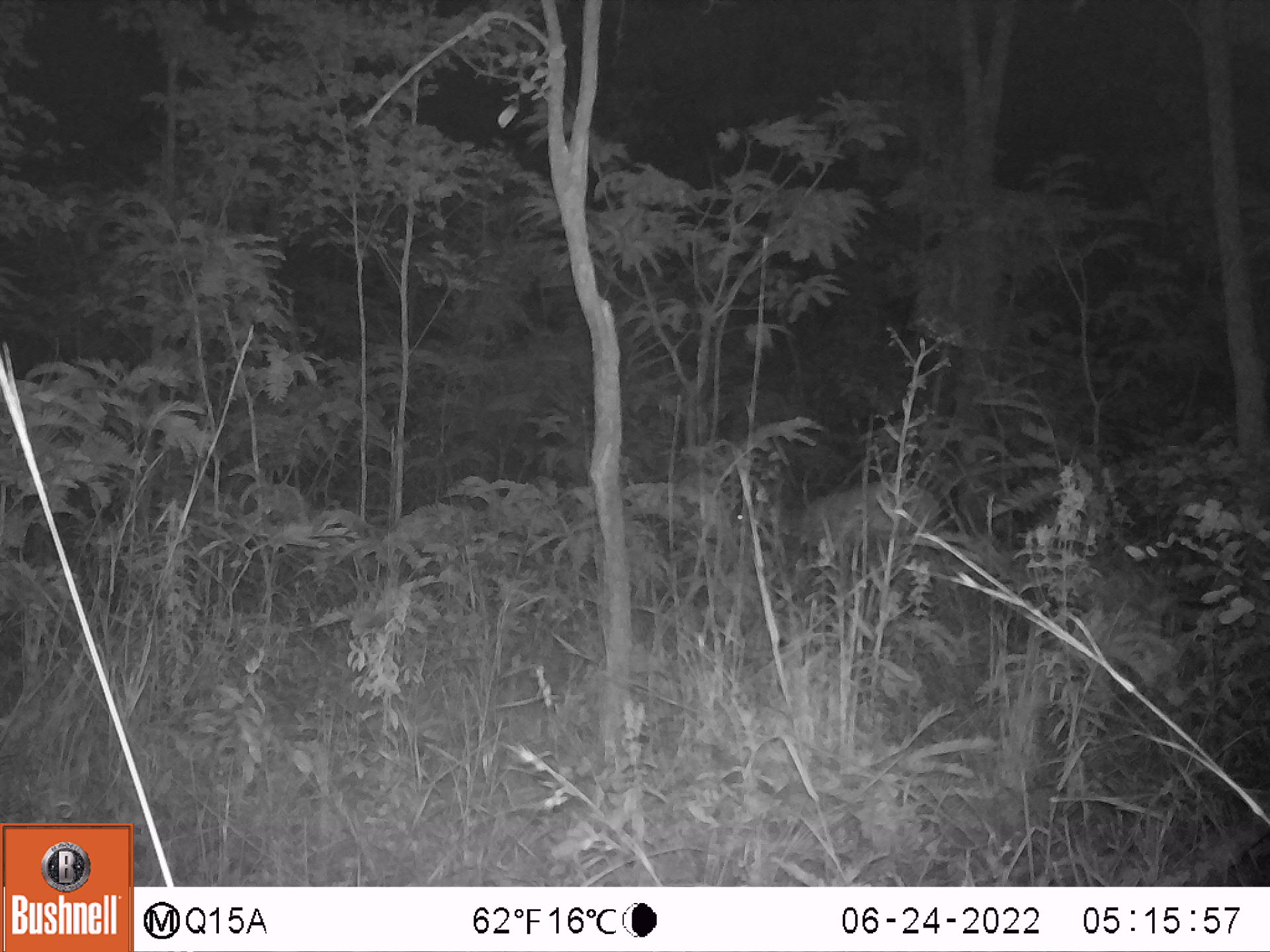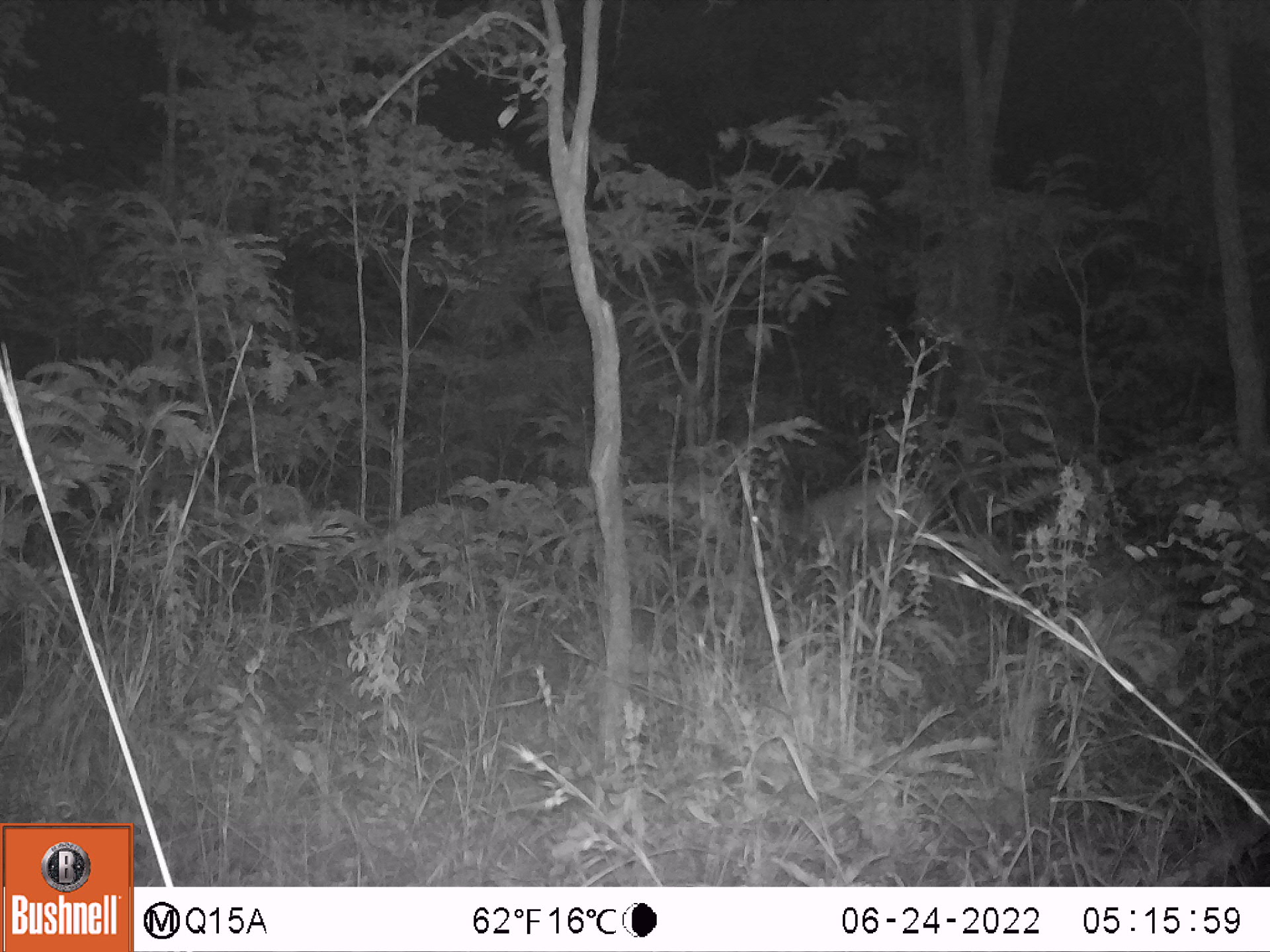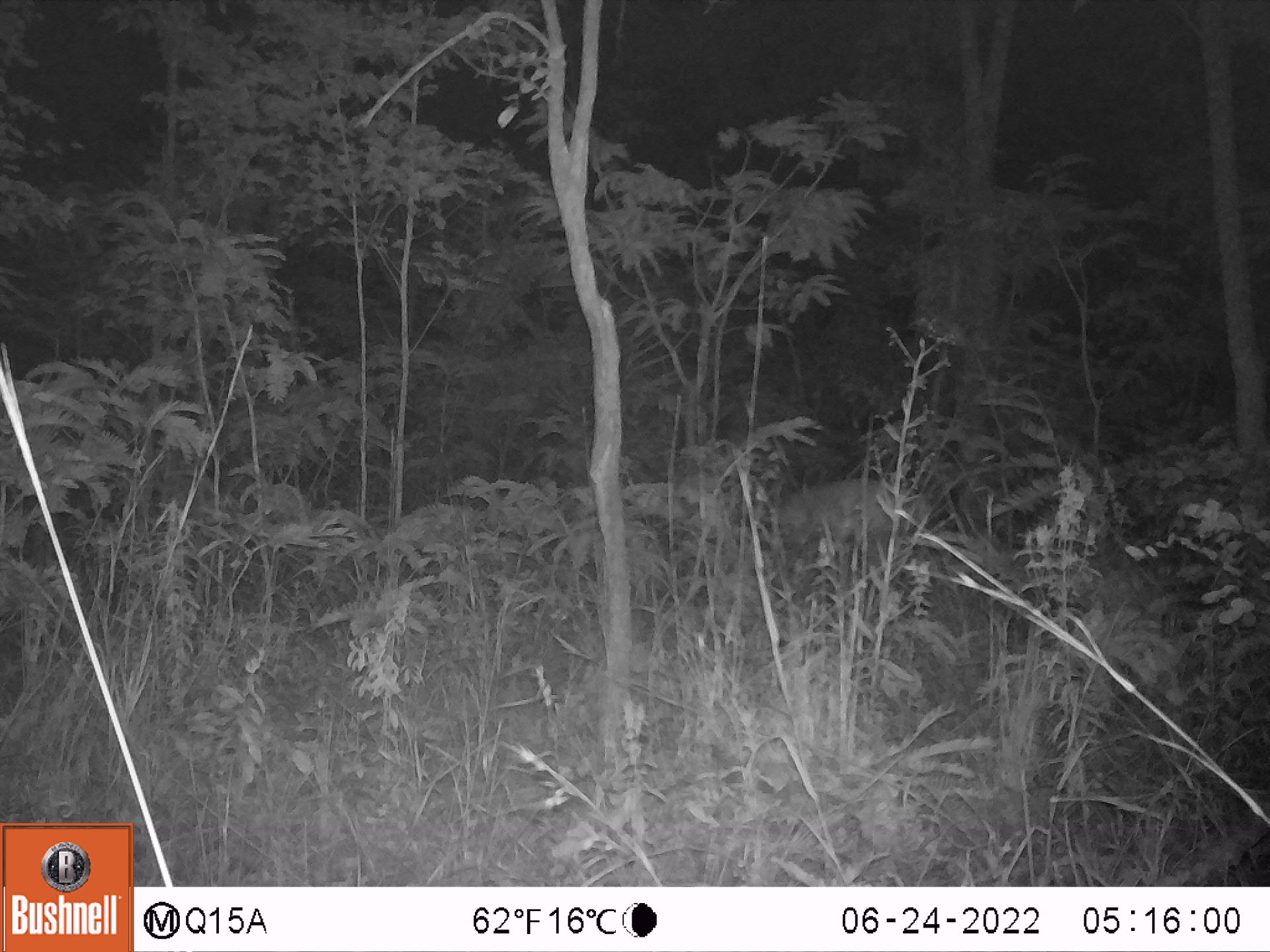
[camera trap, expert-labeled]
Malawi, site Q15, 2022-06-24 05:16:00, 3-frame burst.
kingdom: Animalia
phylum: Chordata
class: Mammalia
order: Artiodactyla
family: Bovidae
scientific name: Antilopinae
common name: small antelope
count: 1